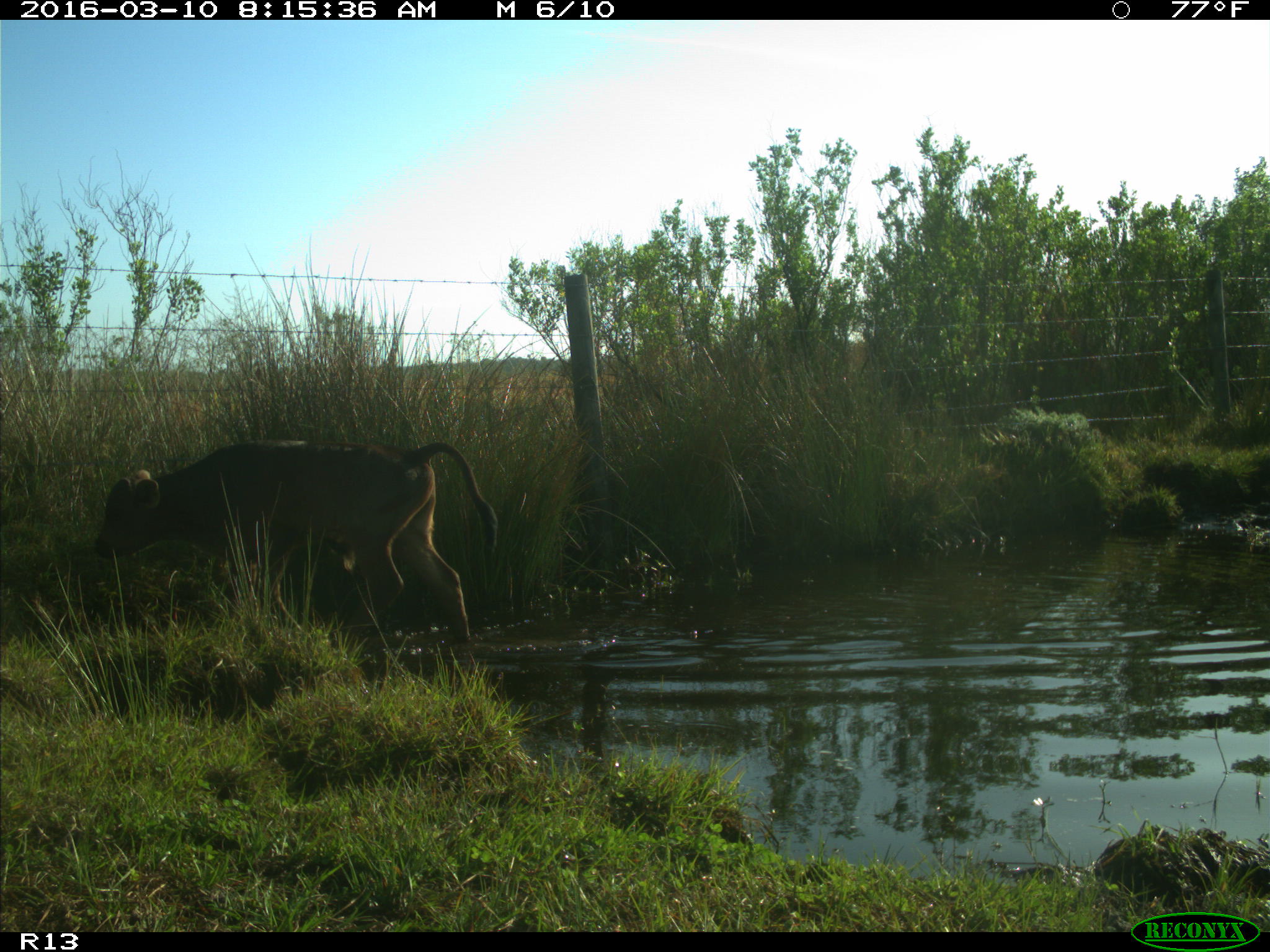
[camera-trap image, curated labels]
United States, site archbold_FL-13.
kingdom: Animalia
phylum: Chordata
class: Mammalia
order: Artiodactyla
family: Bovidae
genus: Bos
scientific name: Bos taurus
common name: domestic cow